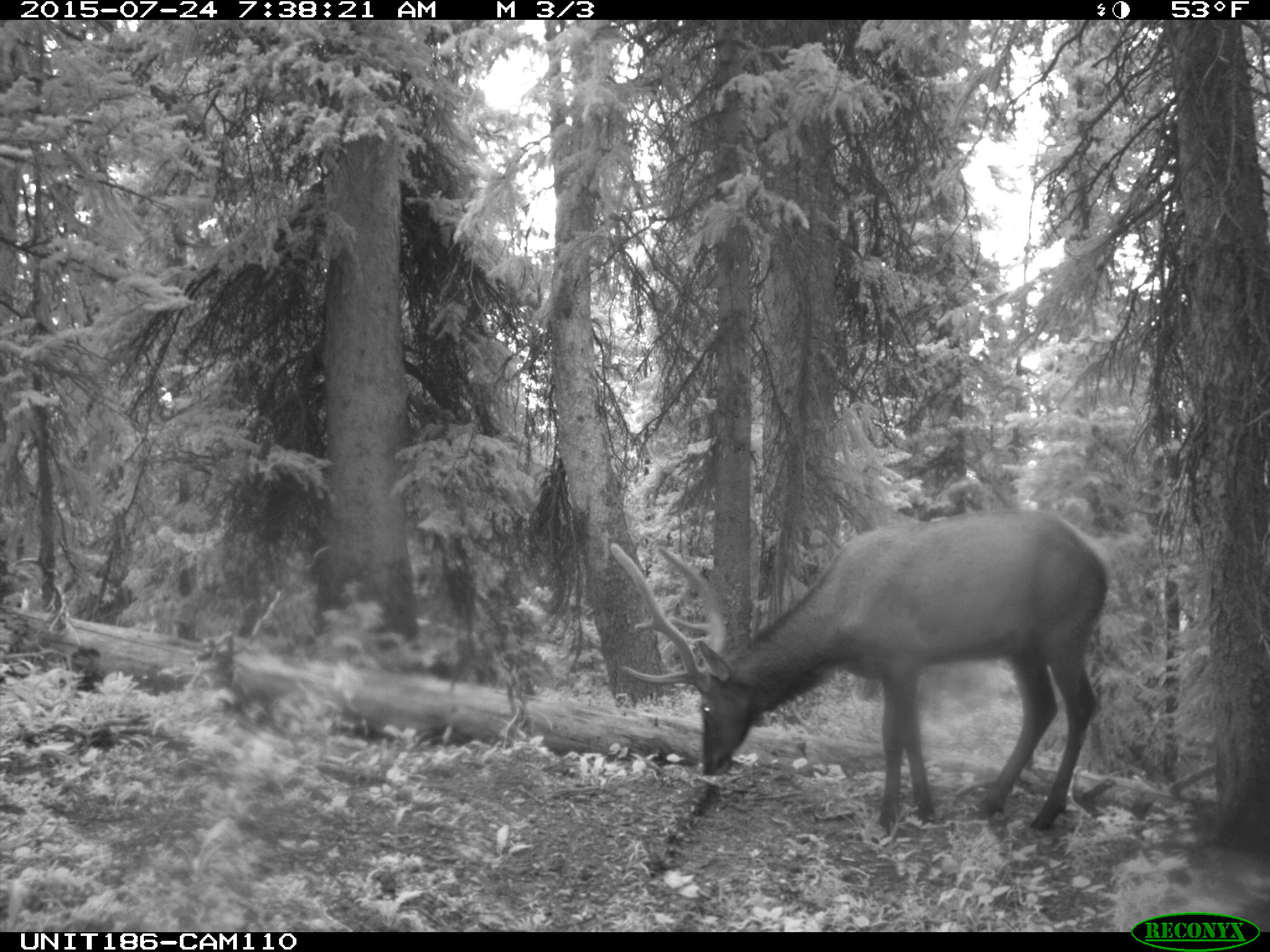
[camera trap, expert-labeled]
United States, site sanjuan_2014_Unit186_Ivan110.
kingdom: Animalia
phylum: Chordata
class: Mammalia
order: Artiodactyla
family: Cervidae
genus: Cervus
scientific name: Cervus elaphus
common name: red deer